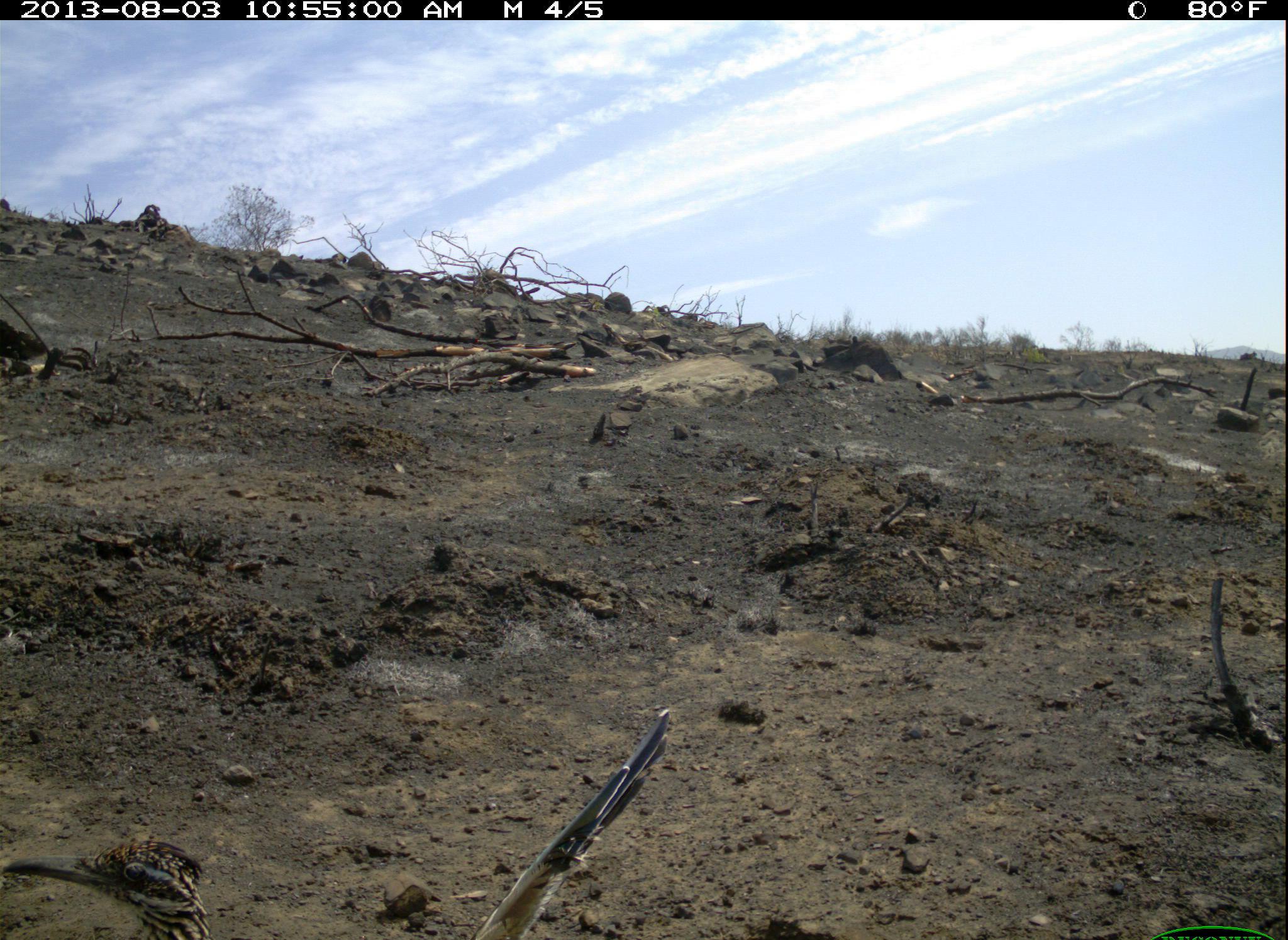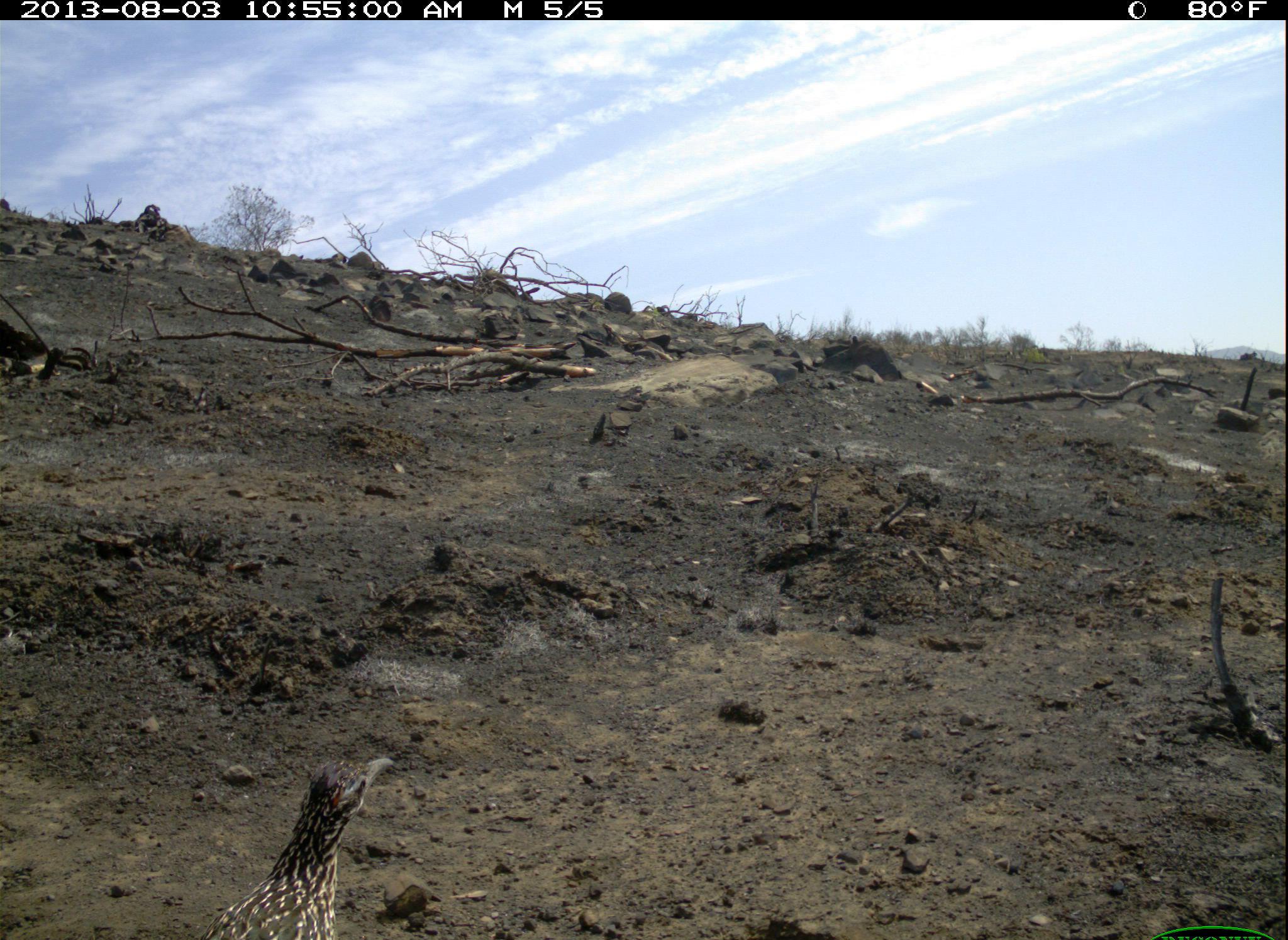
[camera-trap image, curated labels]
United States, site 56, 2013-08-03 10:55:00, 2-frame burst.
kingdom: Animalia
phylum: Chordata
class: Aves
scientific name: Aves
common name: bird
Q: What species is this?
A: Bird (Aves).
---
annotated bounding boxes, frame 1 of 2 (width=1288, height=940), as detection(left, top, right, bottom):
bird: detection(0, 672, 671, 940)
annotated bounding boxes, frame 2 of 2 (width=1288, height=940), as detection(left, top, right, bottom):
bird: detection(203, 754, 417, 940)